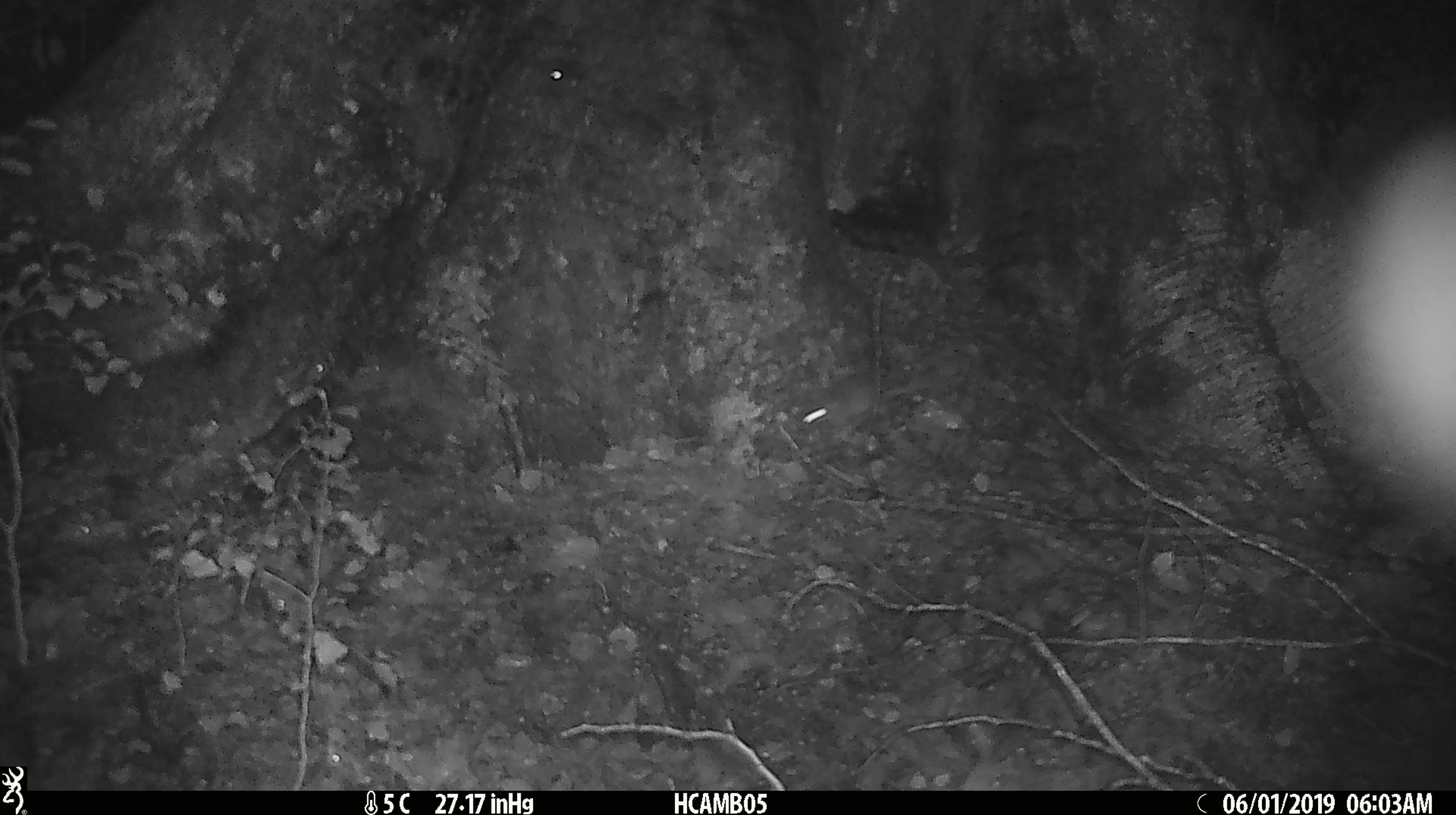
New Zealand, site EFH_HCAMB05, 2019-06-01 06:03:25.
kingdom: Animalia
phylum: Chordata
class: Mammalia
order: Rodentia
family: Muridae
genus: Mus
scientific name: Mus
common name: mouse